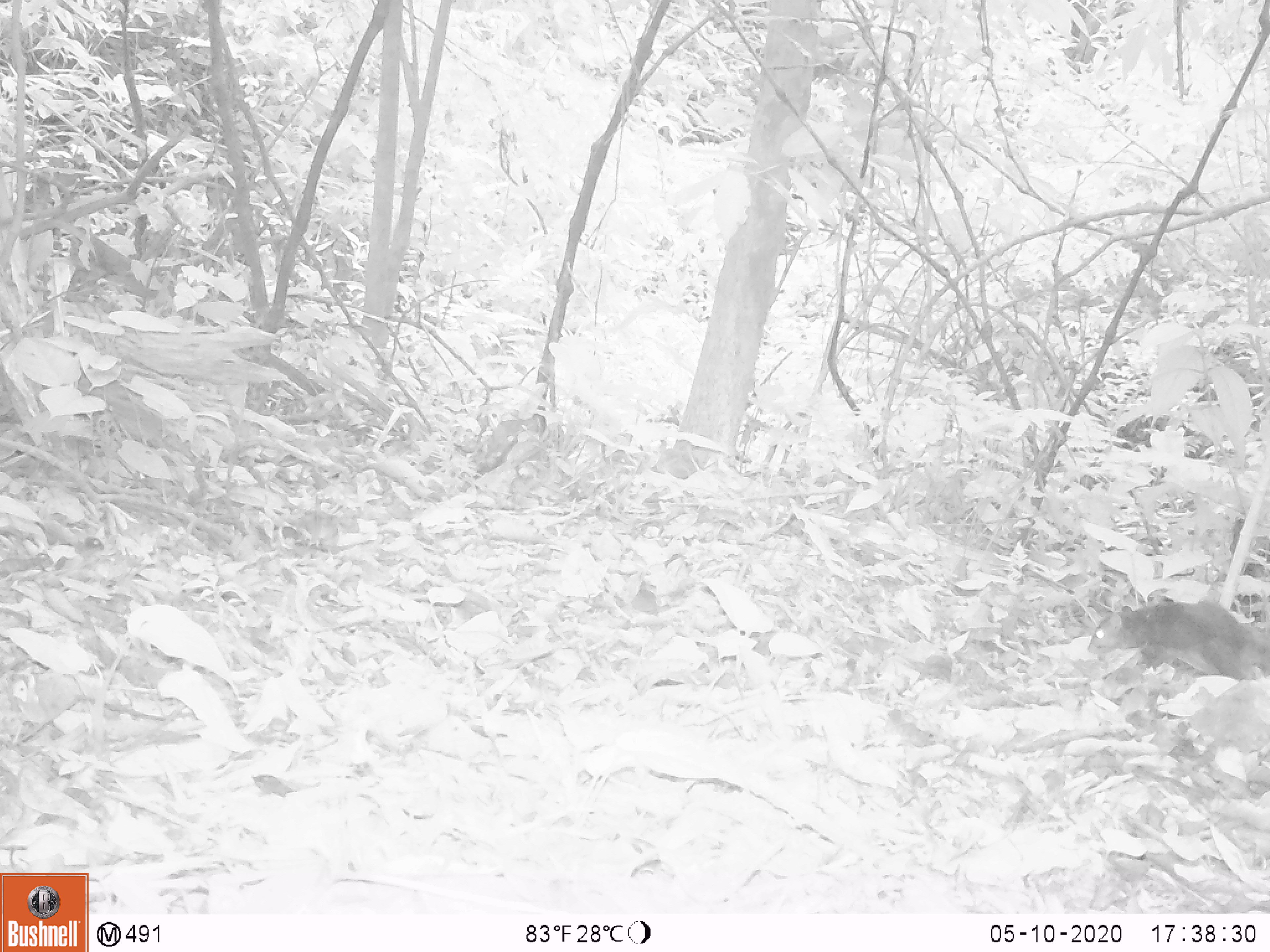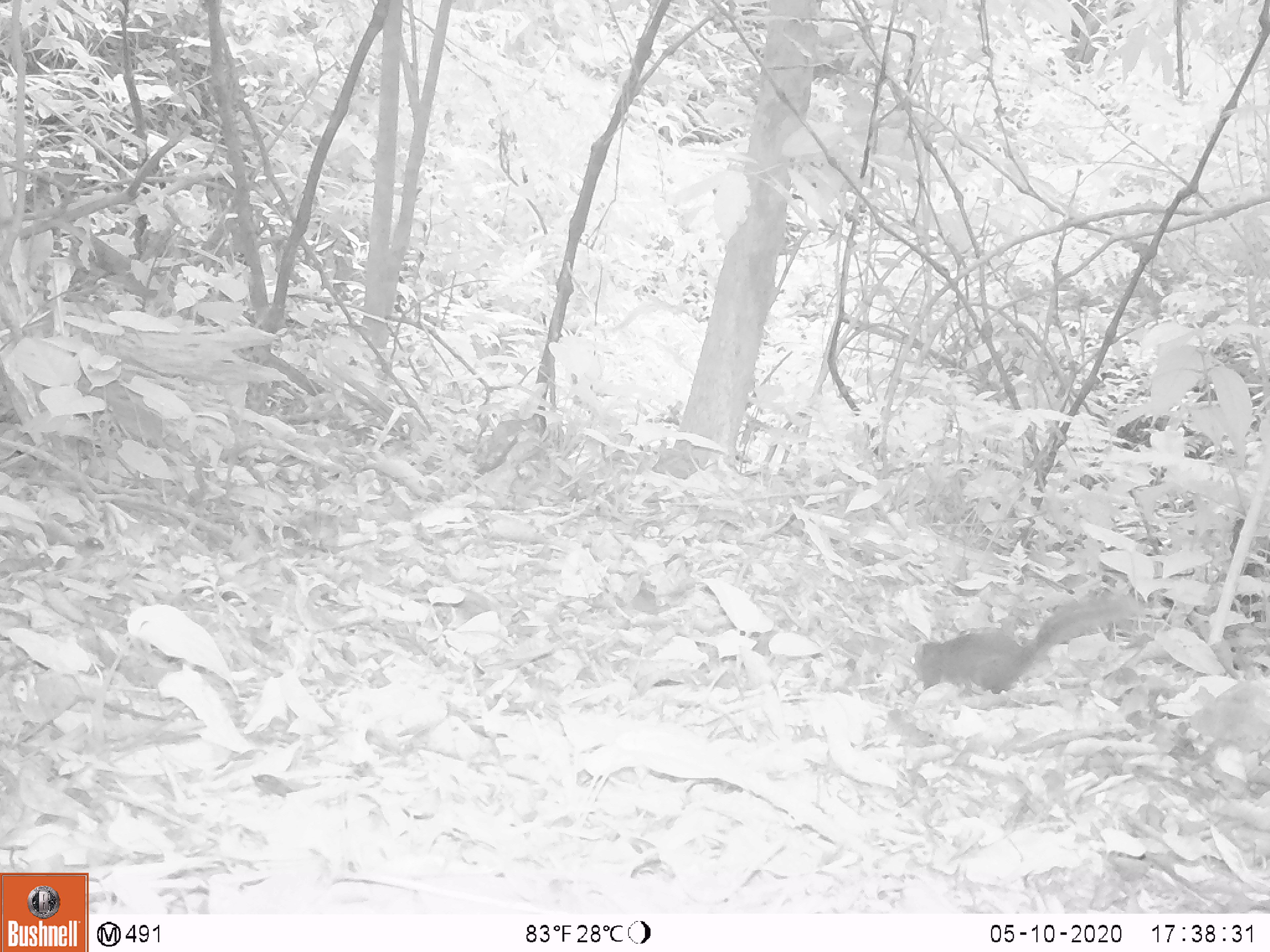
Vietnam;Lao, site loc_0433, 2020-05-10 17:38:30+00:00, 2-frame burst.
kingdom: Animalia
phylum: Chordata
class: Mammalia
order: Rodentia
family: Sciuridae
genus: Dremomys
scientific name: Dremomys rufigenis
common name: red-cheeked squirrel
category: red cheeked squirrel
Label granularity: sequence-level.